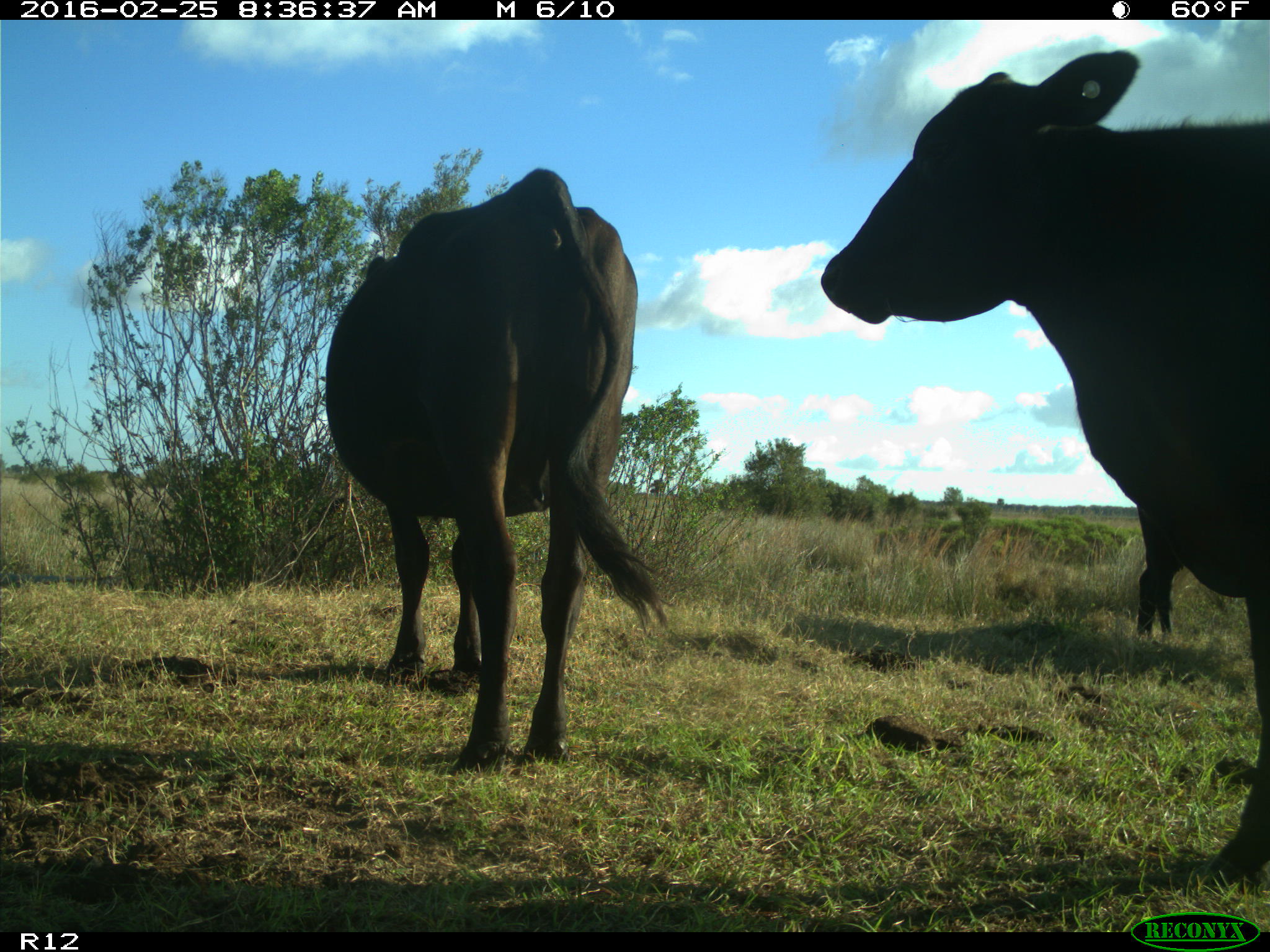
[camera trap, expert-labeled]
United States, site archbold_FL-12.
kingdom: Animalia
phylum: Chordata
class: Mammalia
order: Artiodactyla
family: Bovidae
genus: Bos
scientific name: Bos taurus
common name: domestic cow